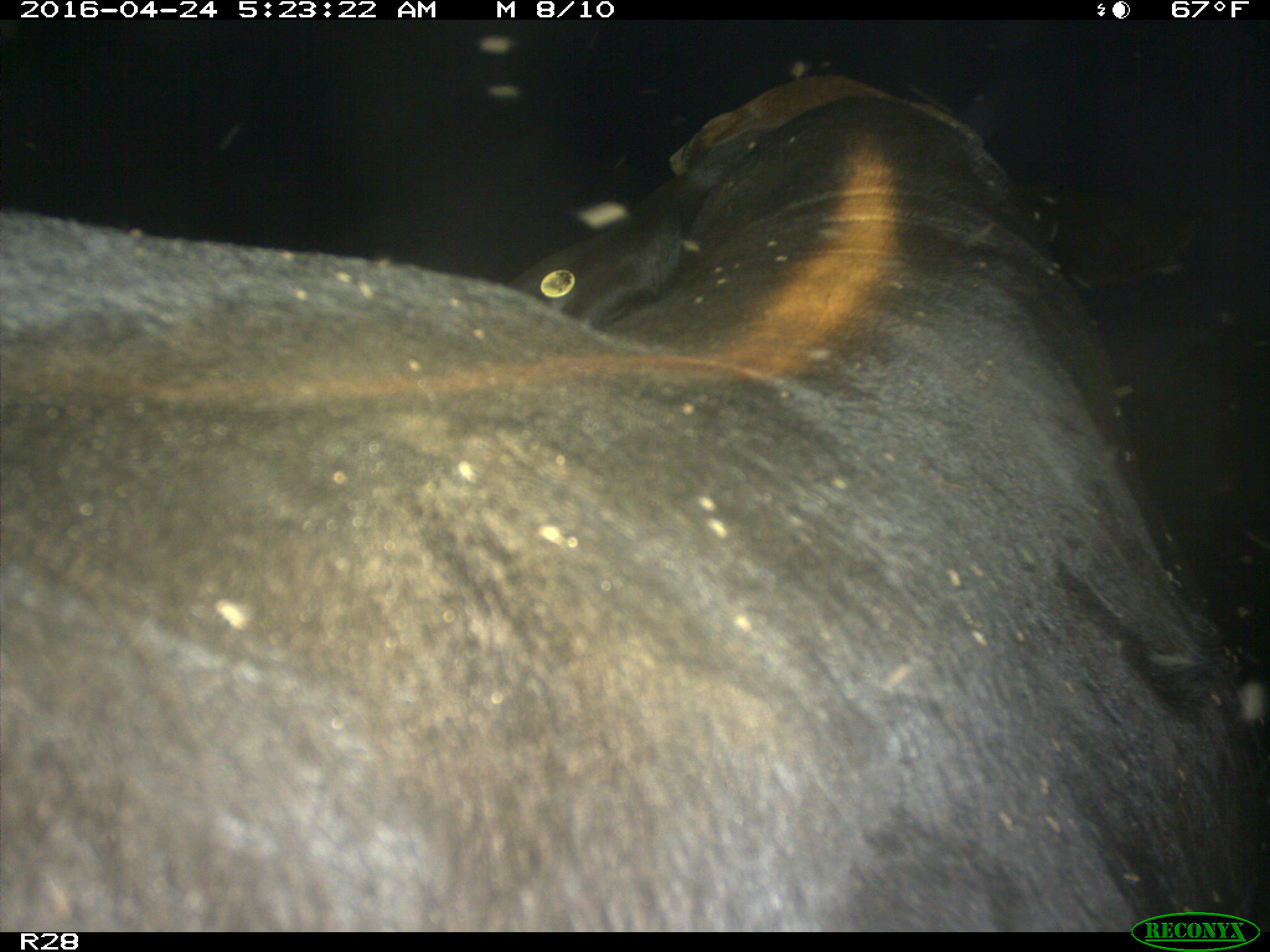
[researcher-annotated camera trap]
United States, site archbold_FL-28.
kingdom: Animalia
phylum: Chordata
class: Mammalia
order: Artiodactyla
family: Suidae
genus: Sus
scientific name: Sus scrofa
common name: wild boar